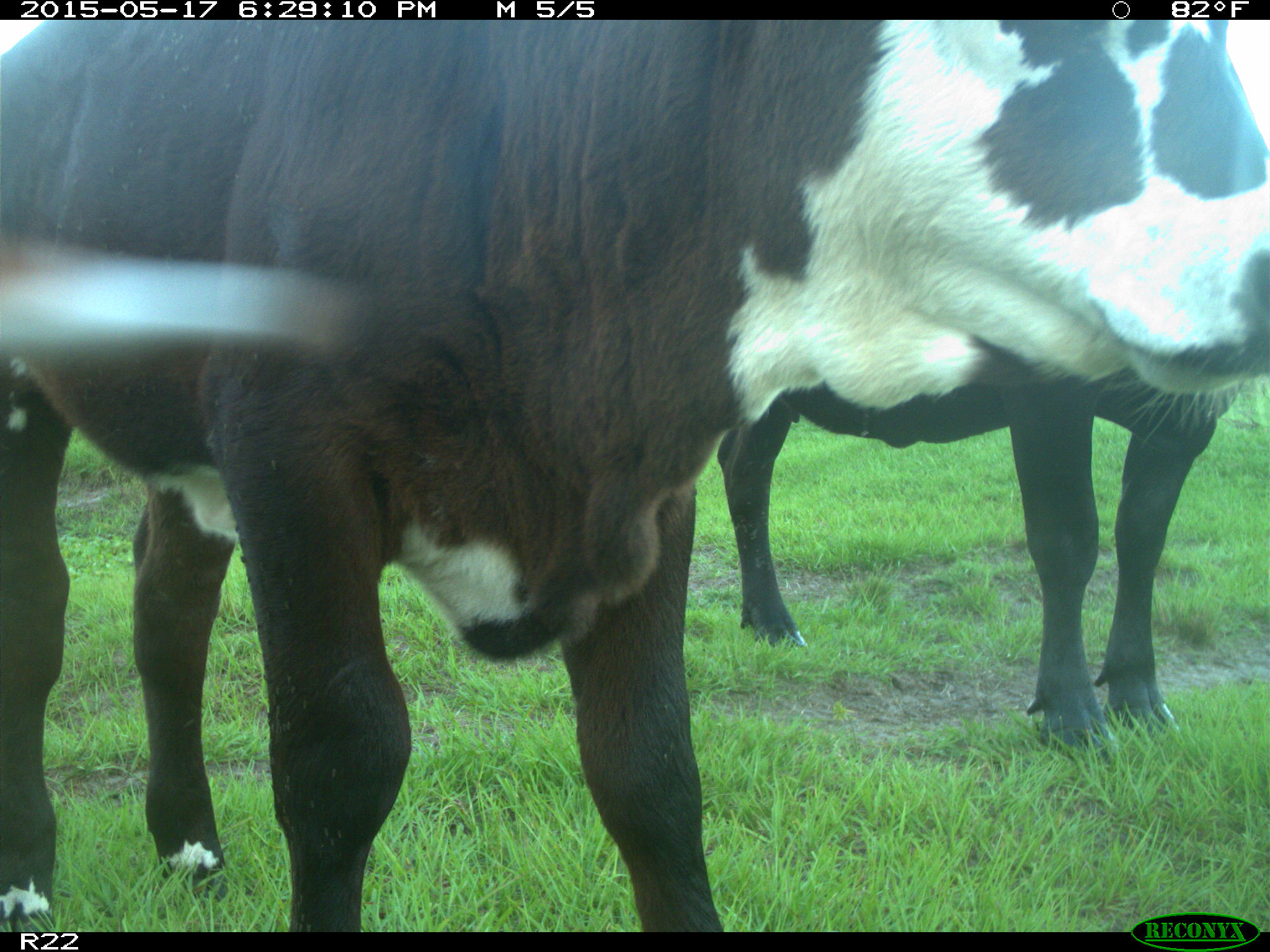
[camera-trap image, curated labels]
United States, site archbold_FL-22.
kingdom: Animalia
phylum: Chordata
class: Mammalia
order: Artiodactyla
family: Bovidae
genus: Bos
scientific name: Bos taurus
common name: domestic cow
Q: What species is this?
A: Bos taurus (domestic cow).